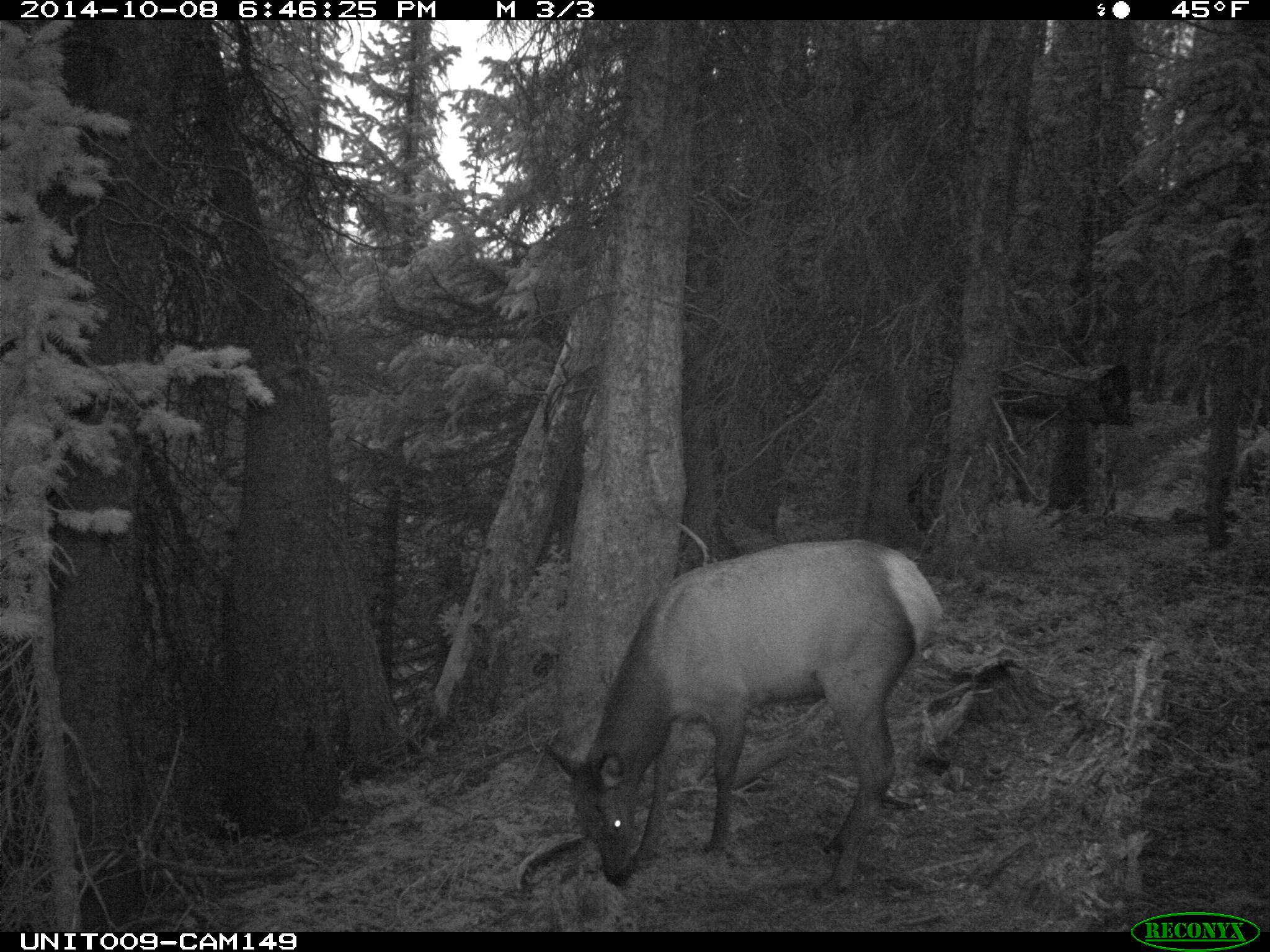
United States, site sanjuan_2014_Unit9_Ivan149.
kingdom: Animalia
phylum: Chordata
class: Mammalia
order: Artiodactyla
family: Cervidae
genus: Cervus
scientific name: Cervus elaphus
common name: red deer